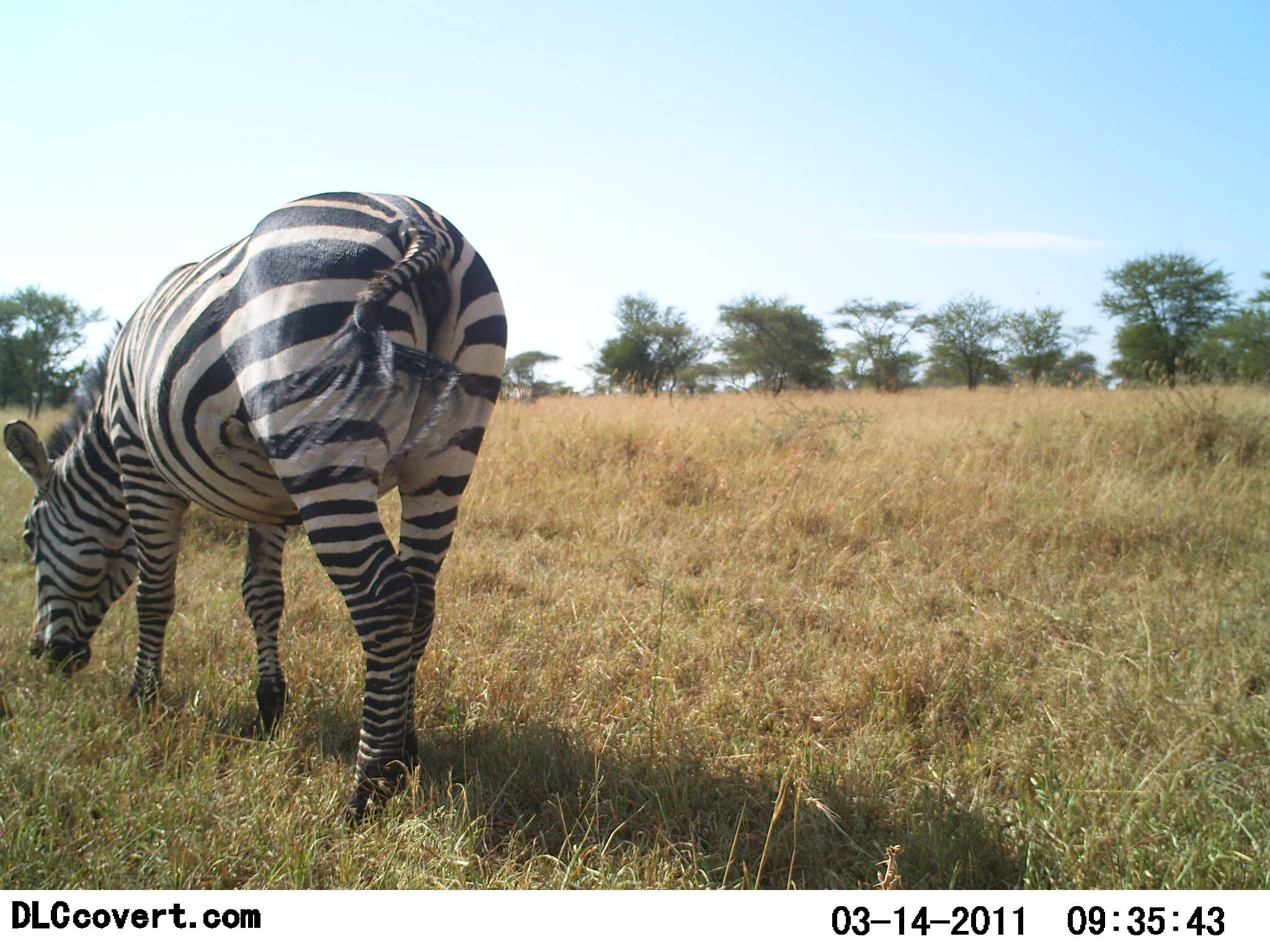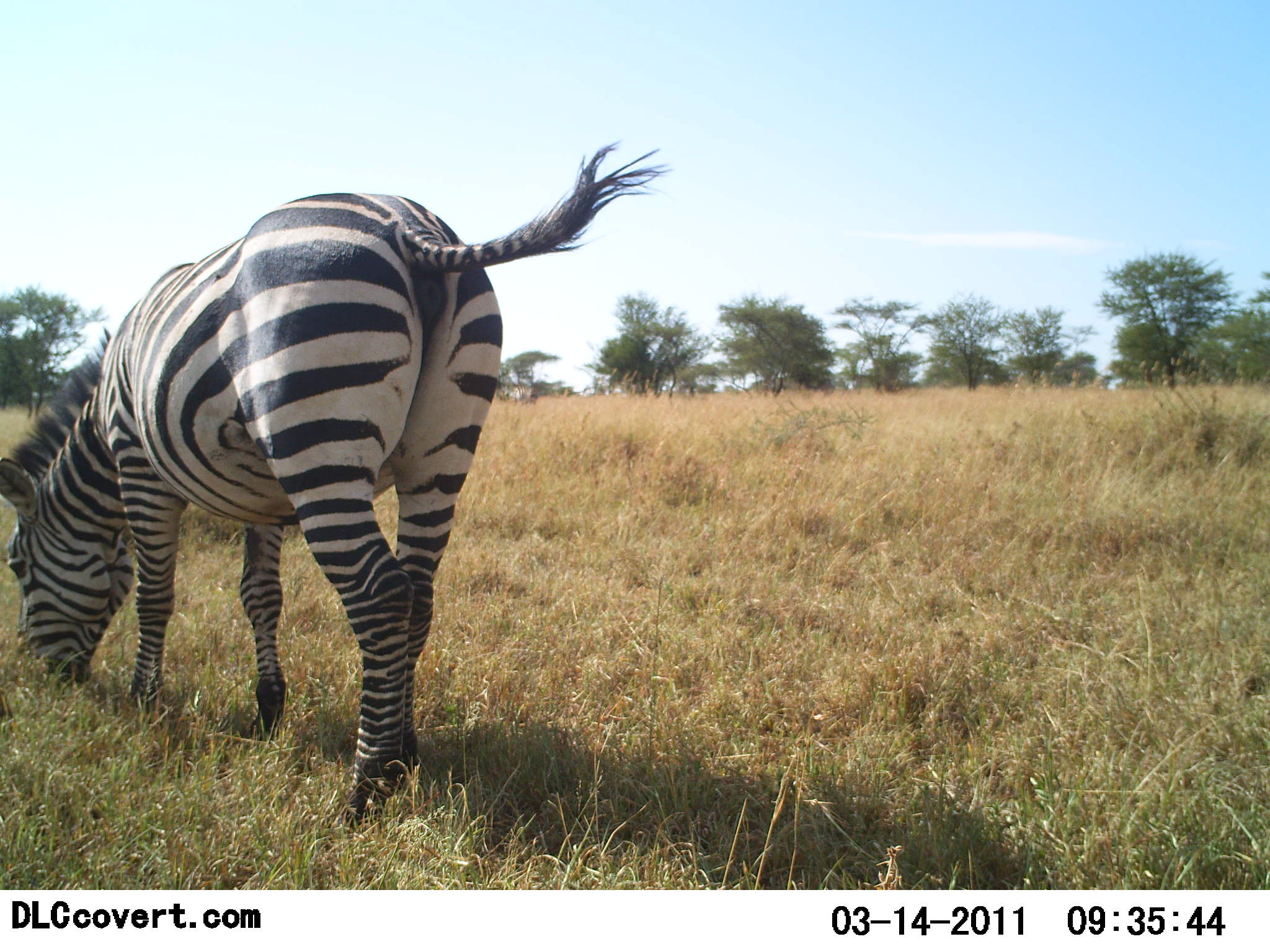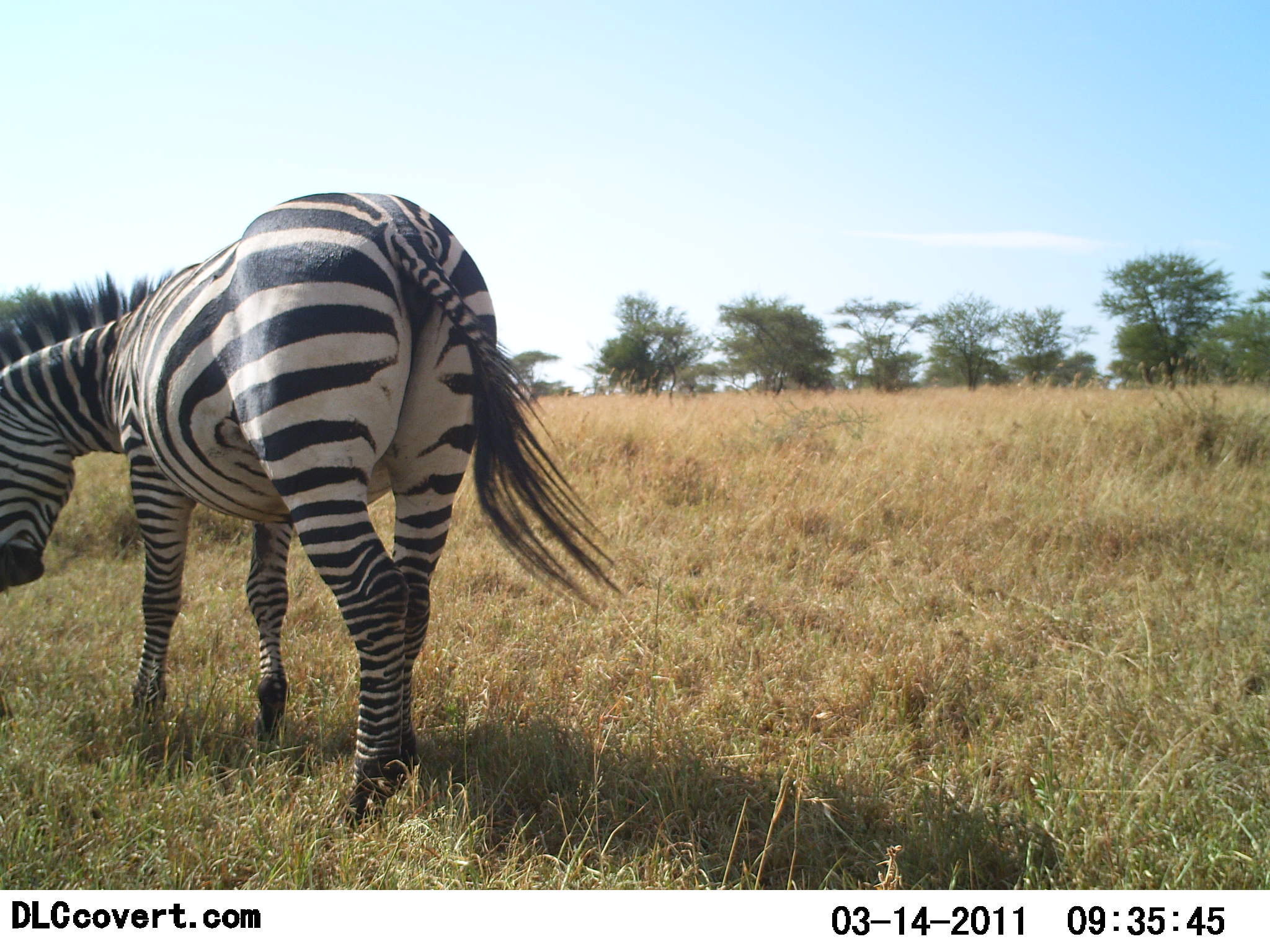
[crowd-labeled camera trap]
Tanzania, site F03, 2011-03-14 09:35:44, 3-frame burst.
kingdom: Animalia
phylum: Chordata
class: Mammalia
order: Perissodactyla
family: Equidae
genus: Equus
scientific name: Equus quagga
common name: plains zebra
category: zebra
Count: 1.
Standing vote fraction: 15%.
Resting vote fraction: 0%.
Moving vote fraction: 8%.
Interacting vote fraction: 0%.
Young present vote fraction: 0%.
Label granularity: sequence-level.